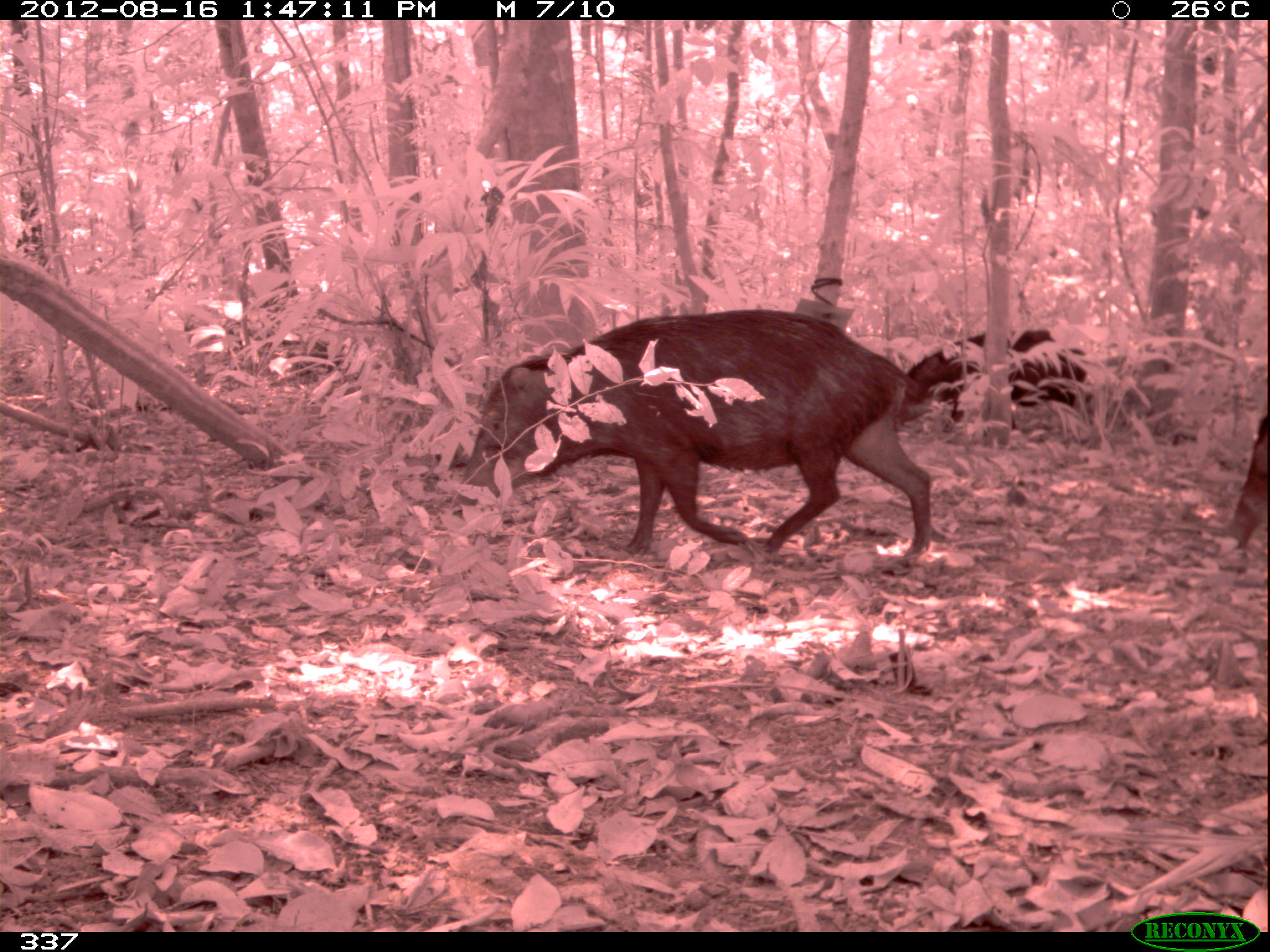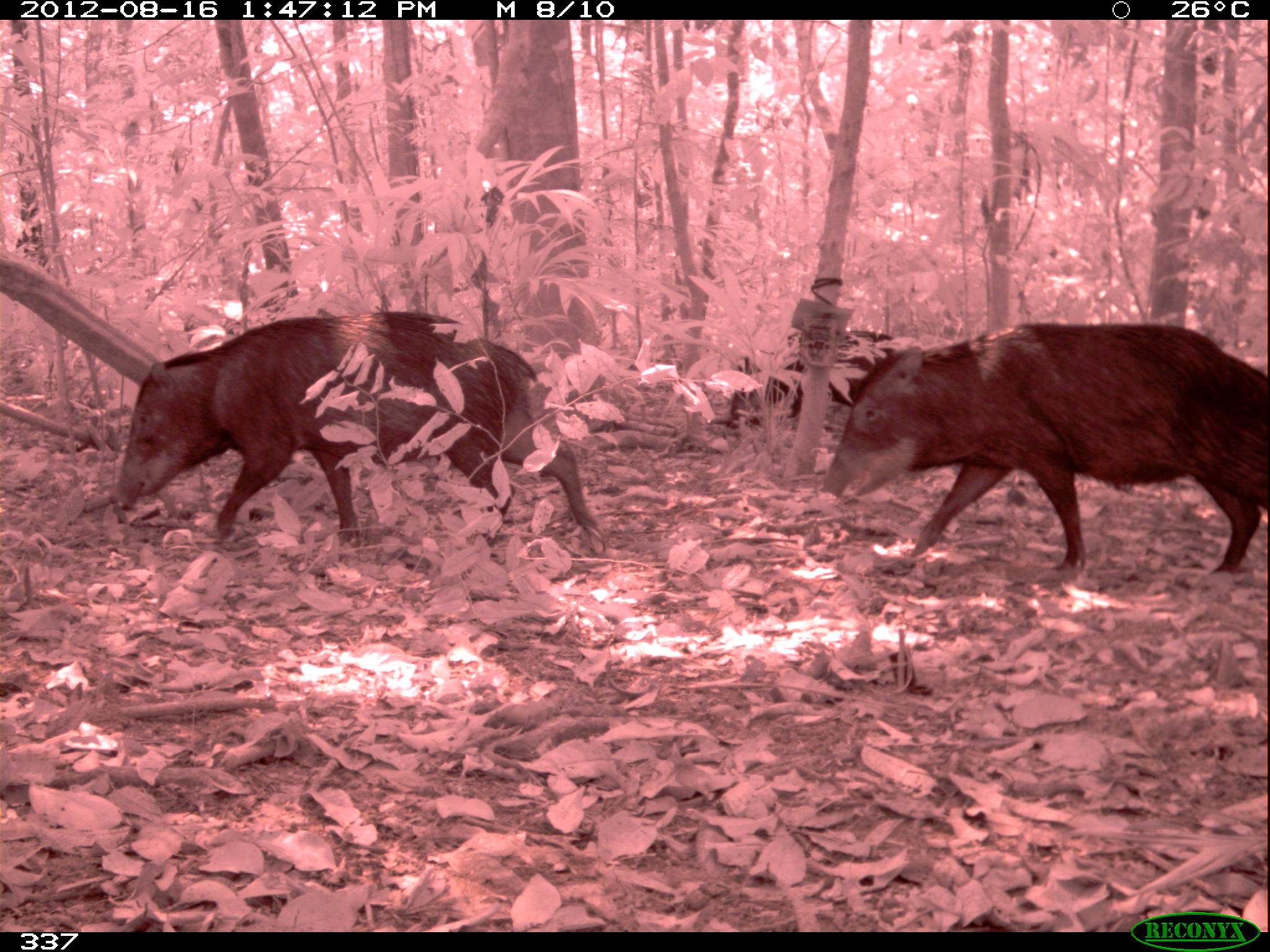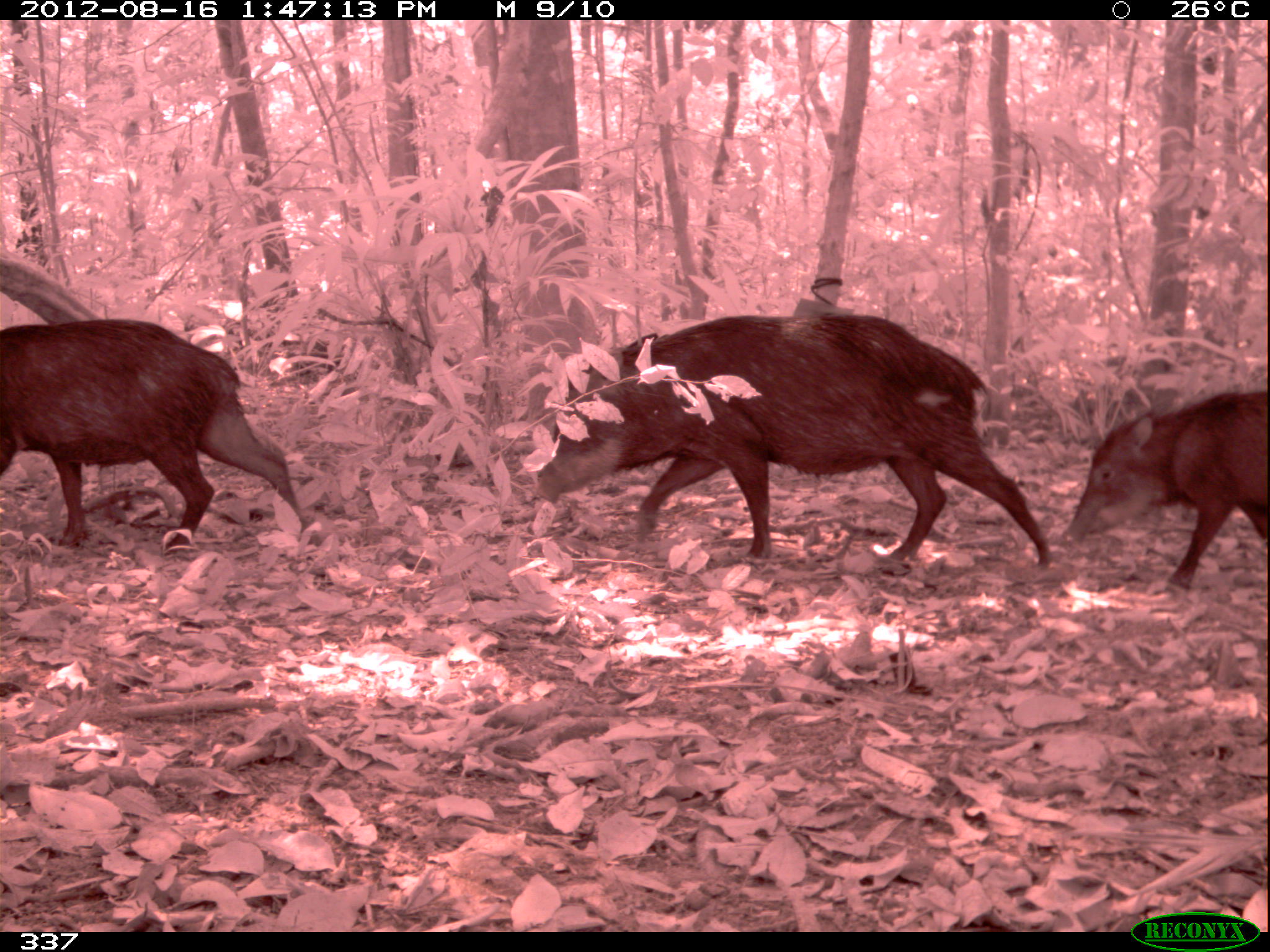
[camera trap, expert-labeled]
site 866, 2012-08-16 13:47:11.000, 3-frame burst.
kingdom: Animalia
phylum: Chordata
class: Mammalia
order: Artiodactyla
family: Tayassuidae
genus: Tayassu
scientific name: Tayassu pecari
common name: white-lipped peccary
Tayassu pecari (white-lipped peccary).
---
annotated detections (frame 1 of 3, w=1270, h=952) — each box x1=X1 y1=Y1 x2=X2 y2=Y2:
tayassu pecari: x1=451 y1=304 x2=933 y2=575; x1=892 y1=324 x2=1098 y2=431; x1=1216 y1=415 x2=1268 y2=548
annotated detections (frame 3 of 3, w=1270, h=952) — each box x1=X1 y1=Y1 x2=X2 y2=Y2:
tayassu pecari: x1=533 y1=309 x2=1053 y2=570; x1=0 y1=312 x2=313 y2=554; x1=1056 y1=390 x2=1268 y2=589